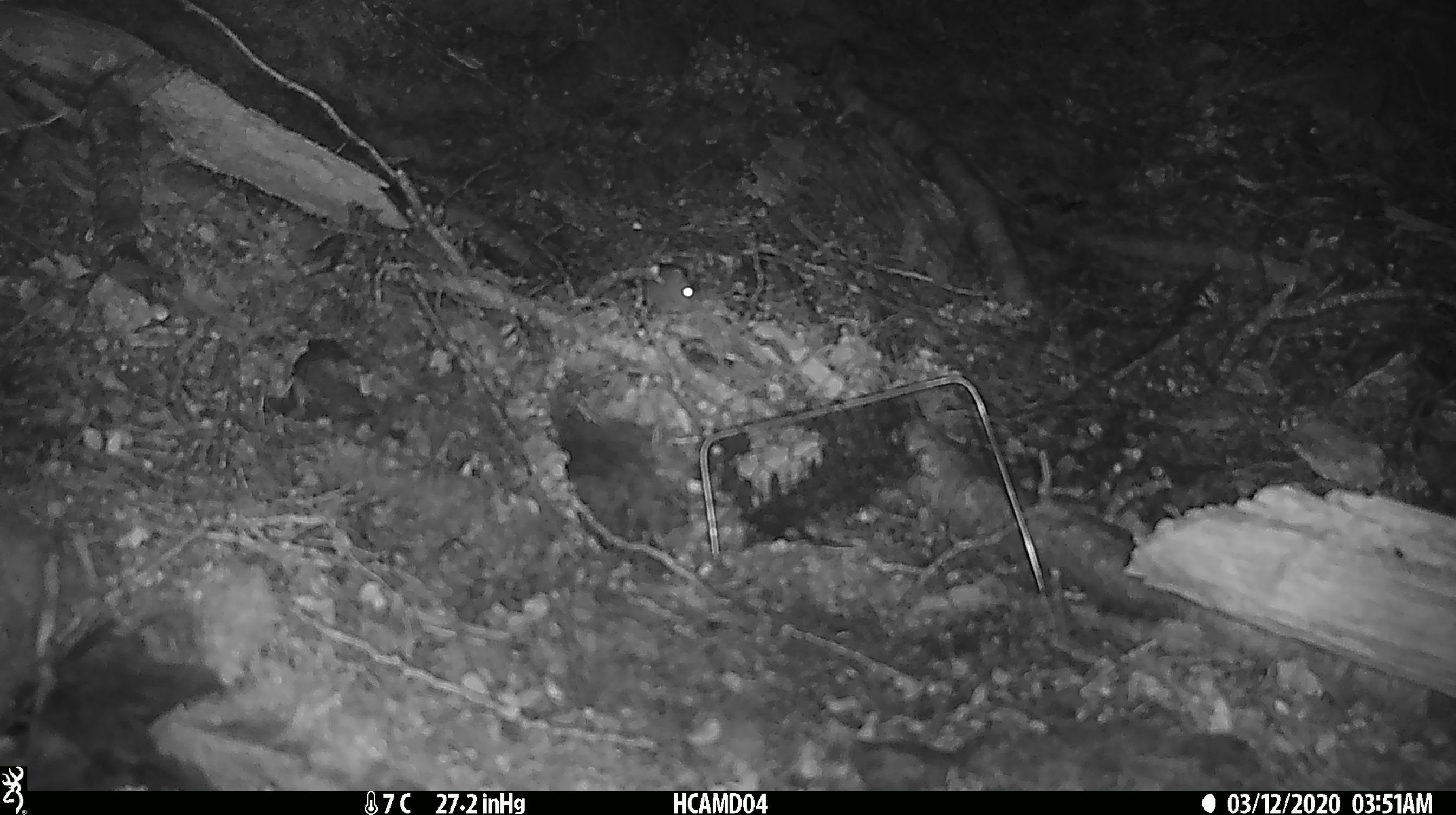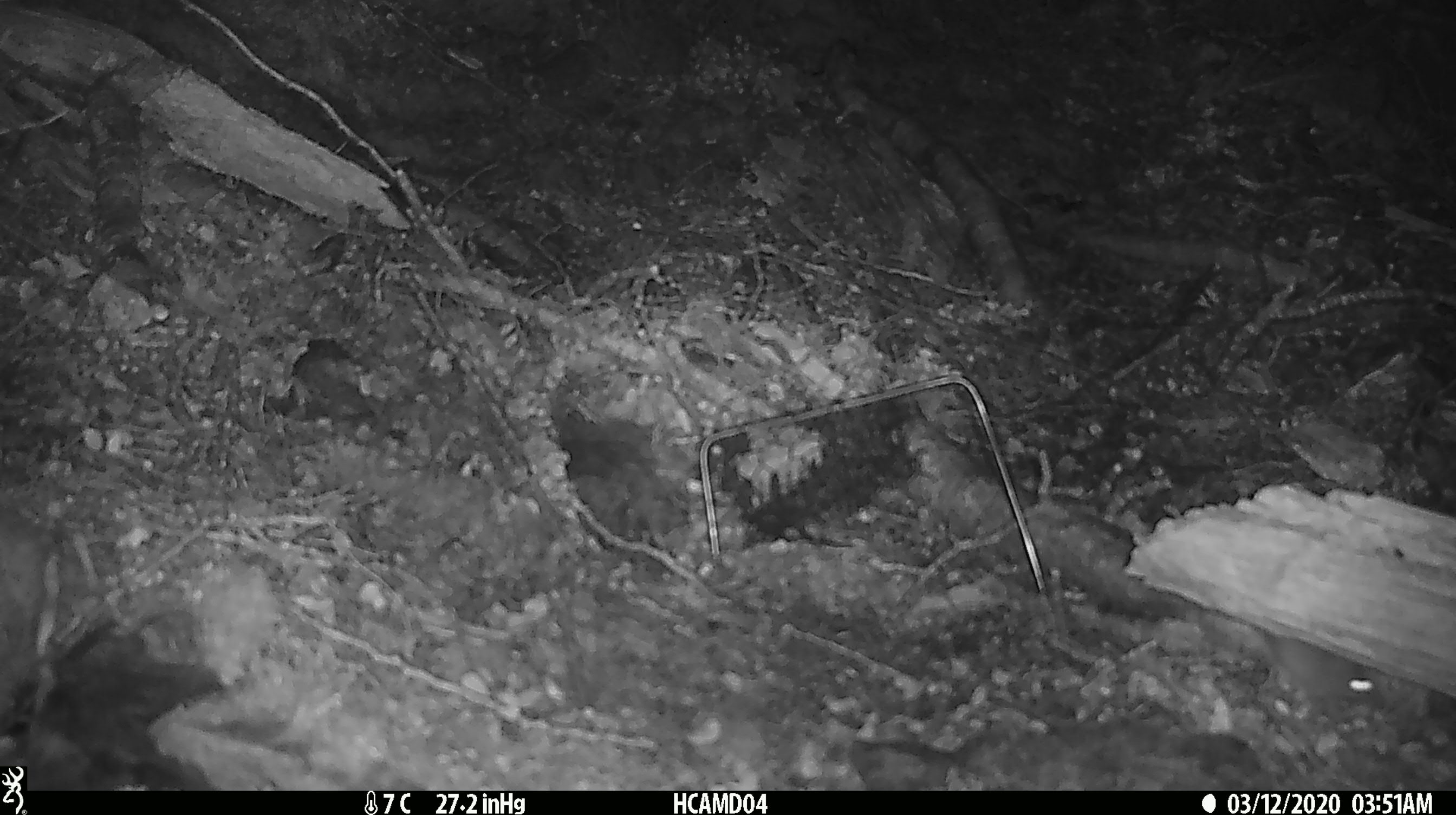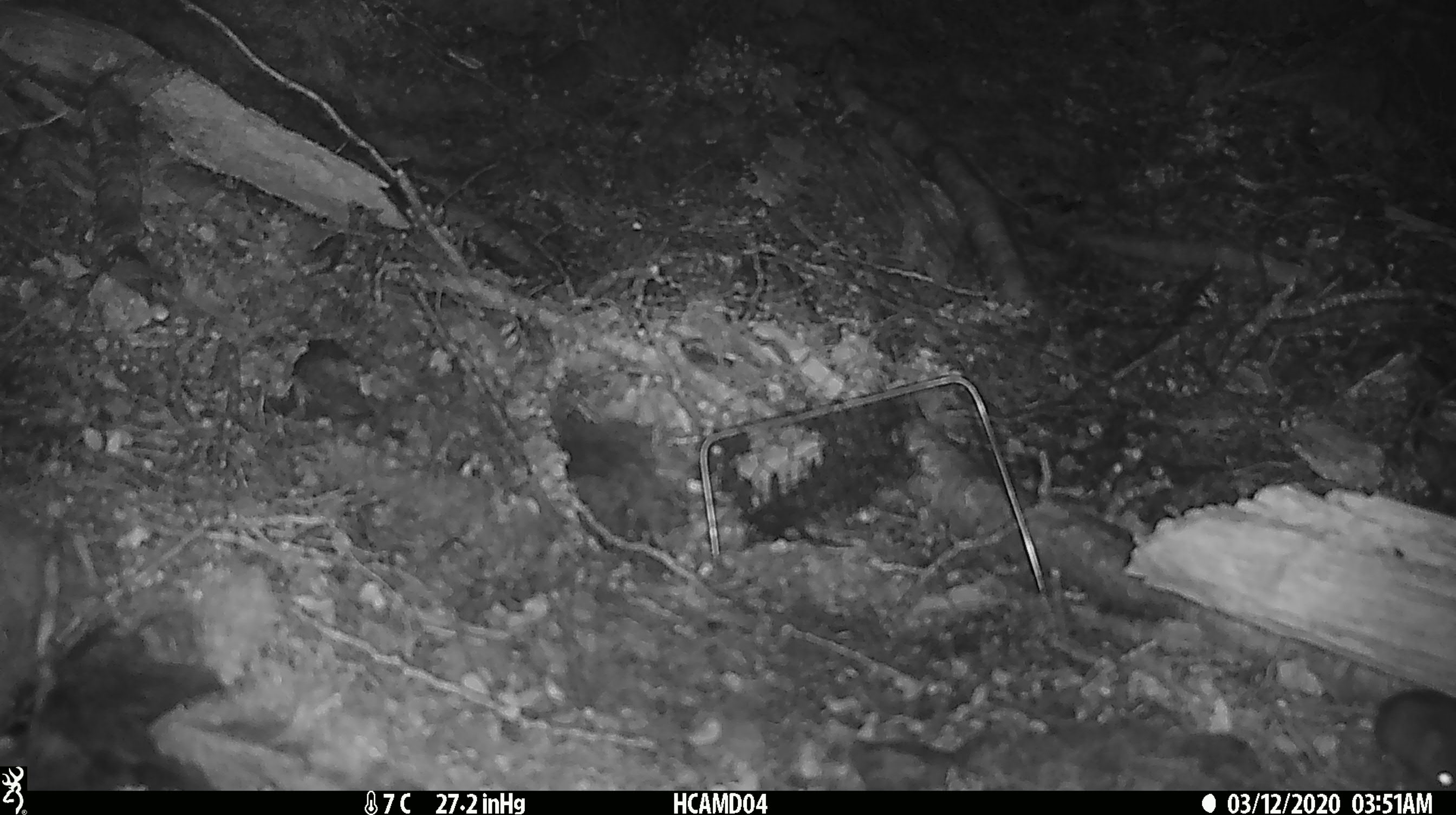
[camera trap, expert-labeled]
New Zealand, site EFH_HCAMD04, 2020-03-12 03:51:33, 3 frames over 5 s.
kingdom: Animalia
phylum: Chordata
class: Mammalia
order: Rodentia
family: Muridae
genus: Mus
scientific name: Mus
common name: mouse